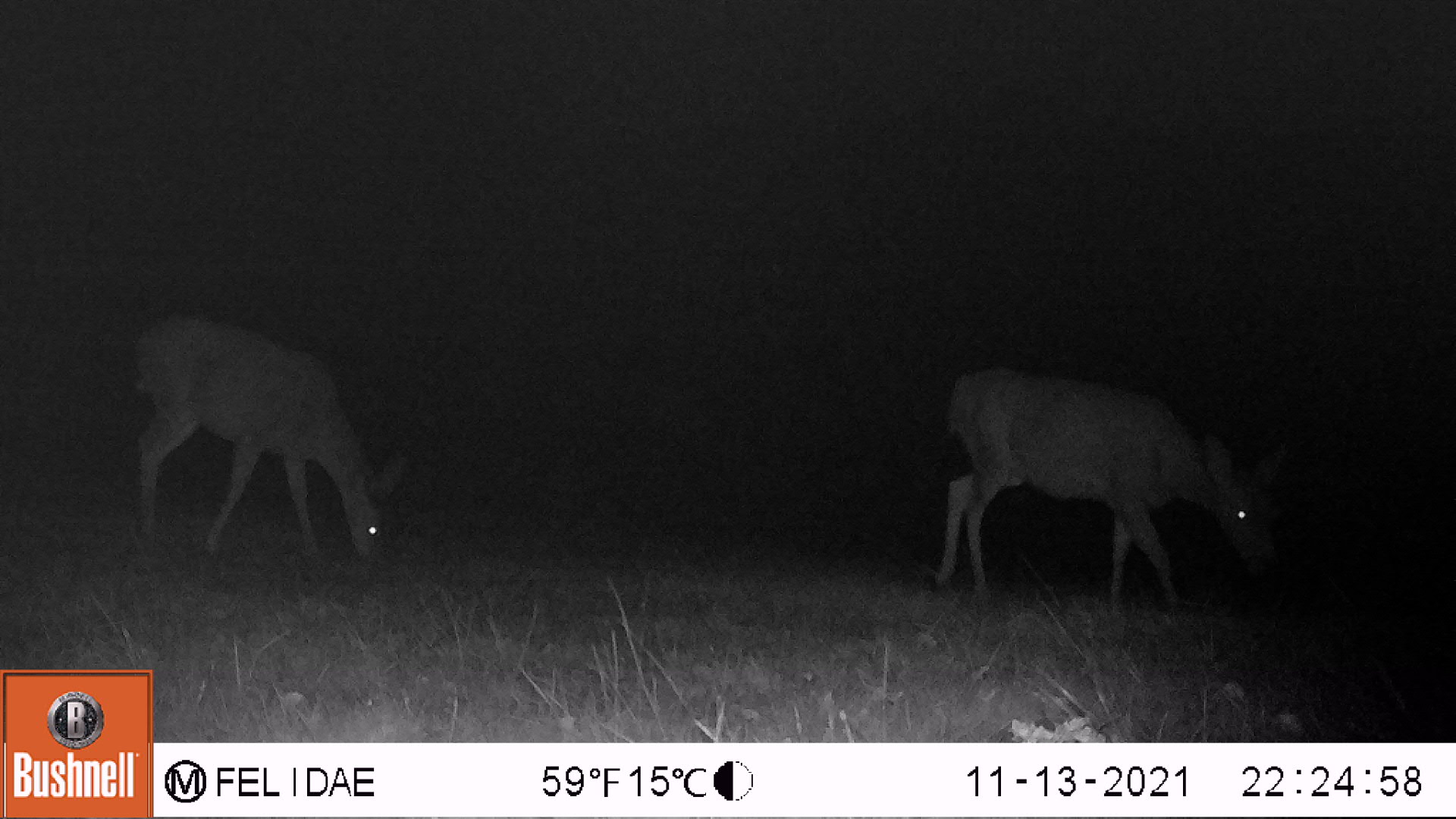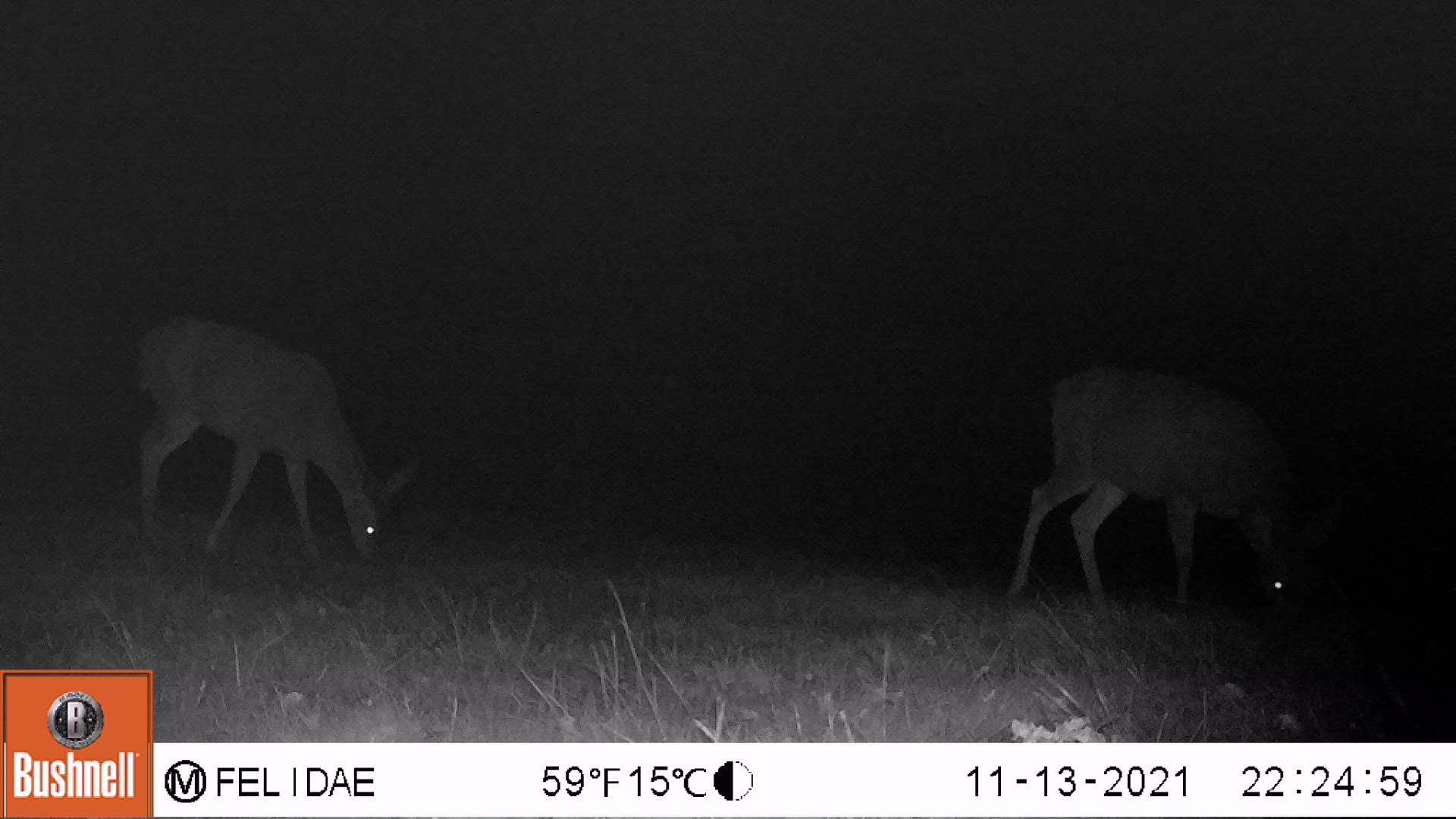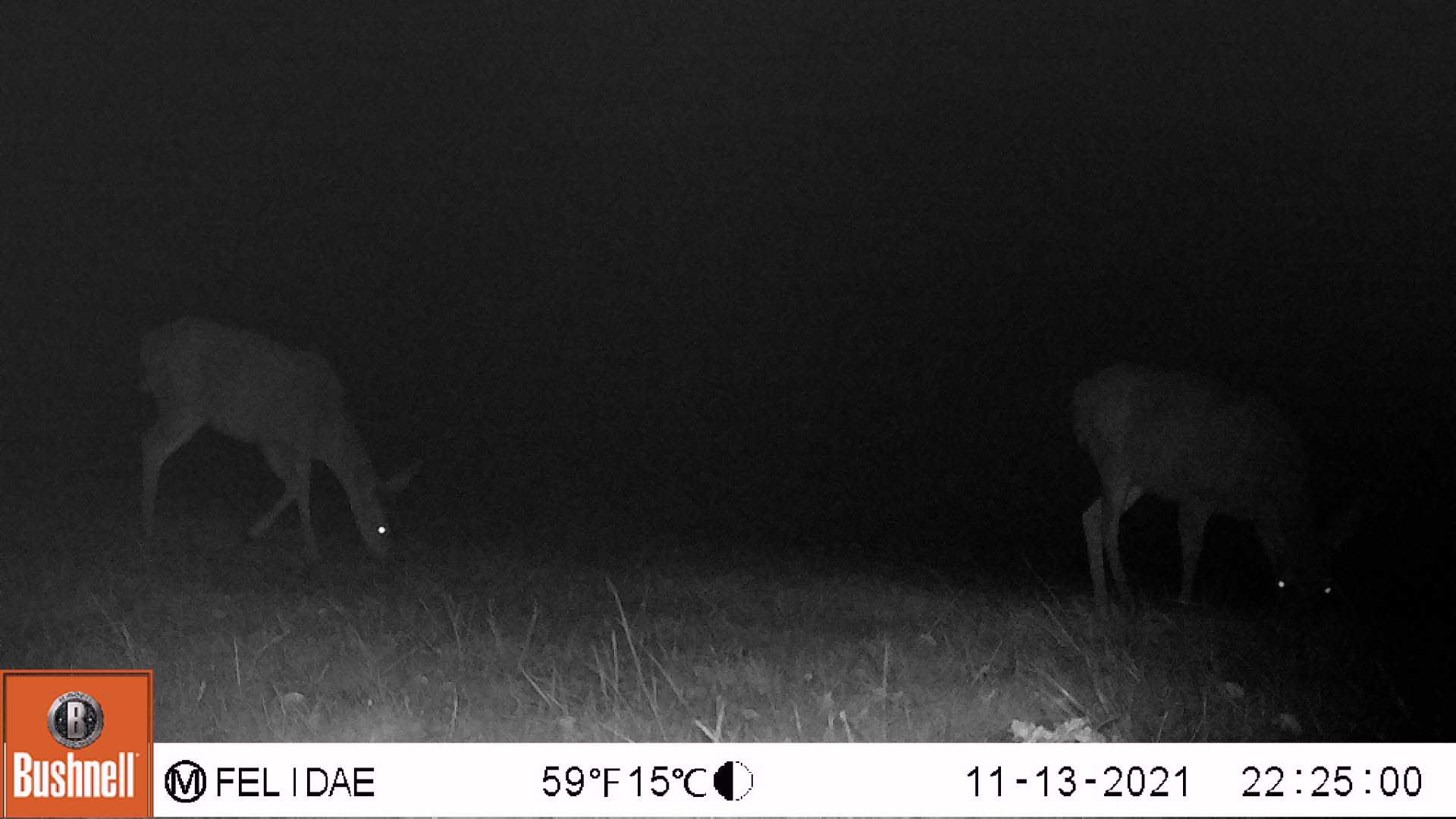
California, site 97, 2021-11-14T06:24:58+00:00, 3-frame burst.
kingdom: Animalia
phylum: Chordata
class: Mammalia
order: Artiodactyla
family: Cervidae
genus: Odocoileus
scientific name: Odocoileus hemionus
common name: mule deer